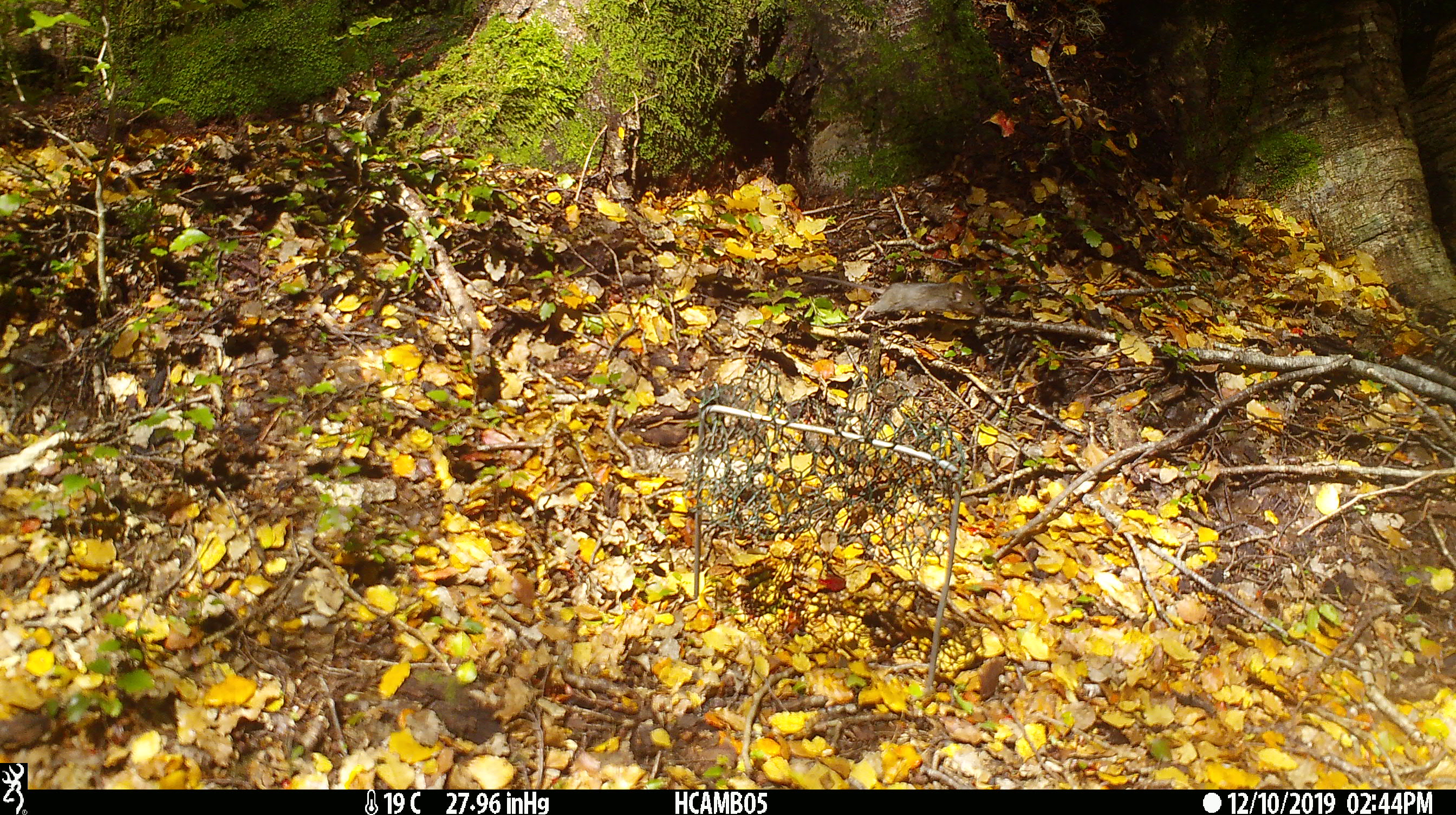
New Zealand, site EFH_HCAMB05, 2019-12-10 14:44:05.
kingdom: Animalia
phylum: Chordata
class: Mammalia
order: Rodentia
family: Muridae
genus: Mus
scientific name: Mus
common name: mouse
Mouse (Mus).